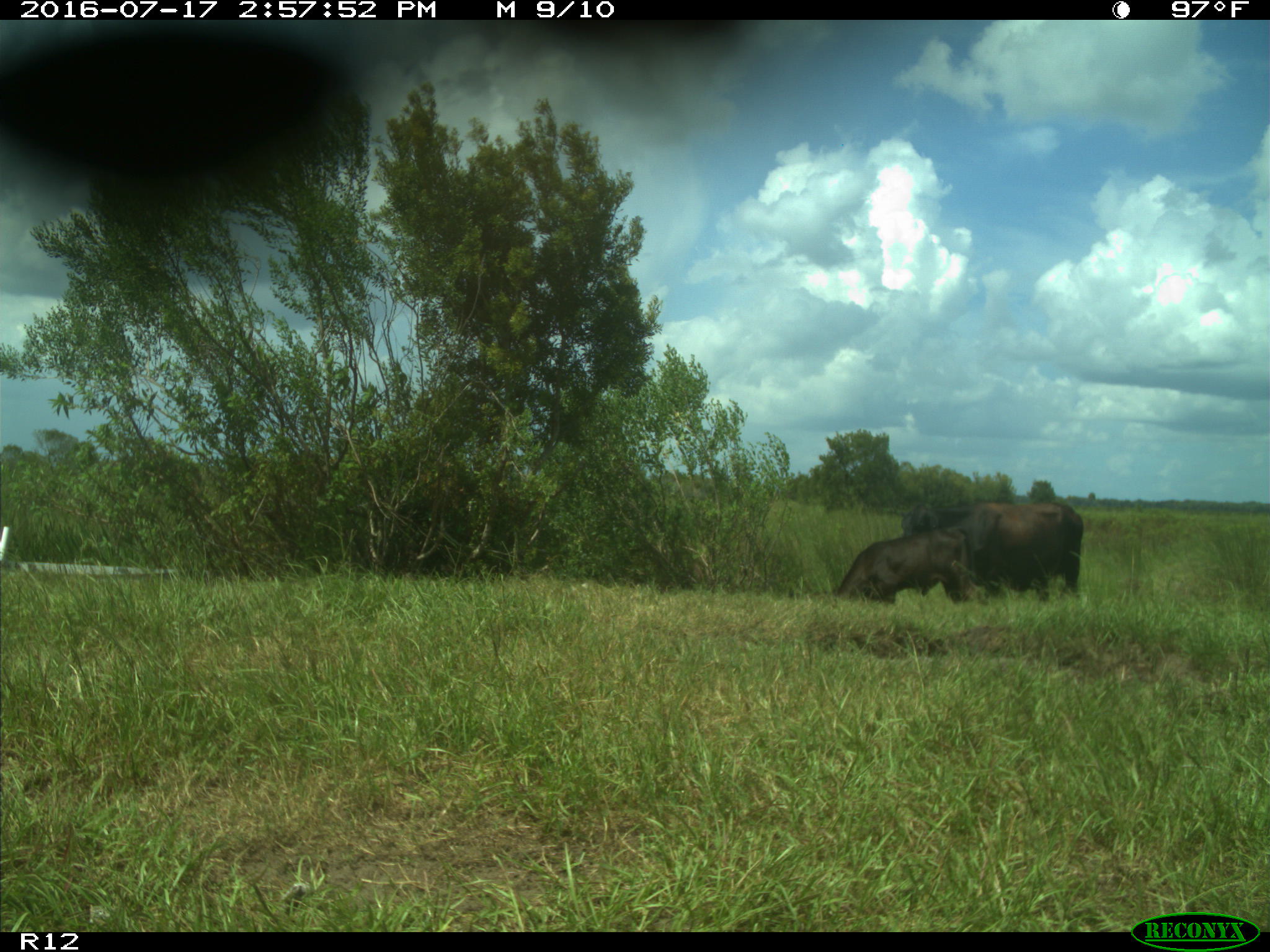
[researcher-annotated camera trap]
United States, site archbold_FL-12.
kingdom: Animalia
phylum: Chordata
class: Mammalia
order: Artiodactyla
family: Bovidae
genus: Bos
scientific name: Bos taurus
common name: domestic cow